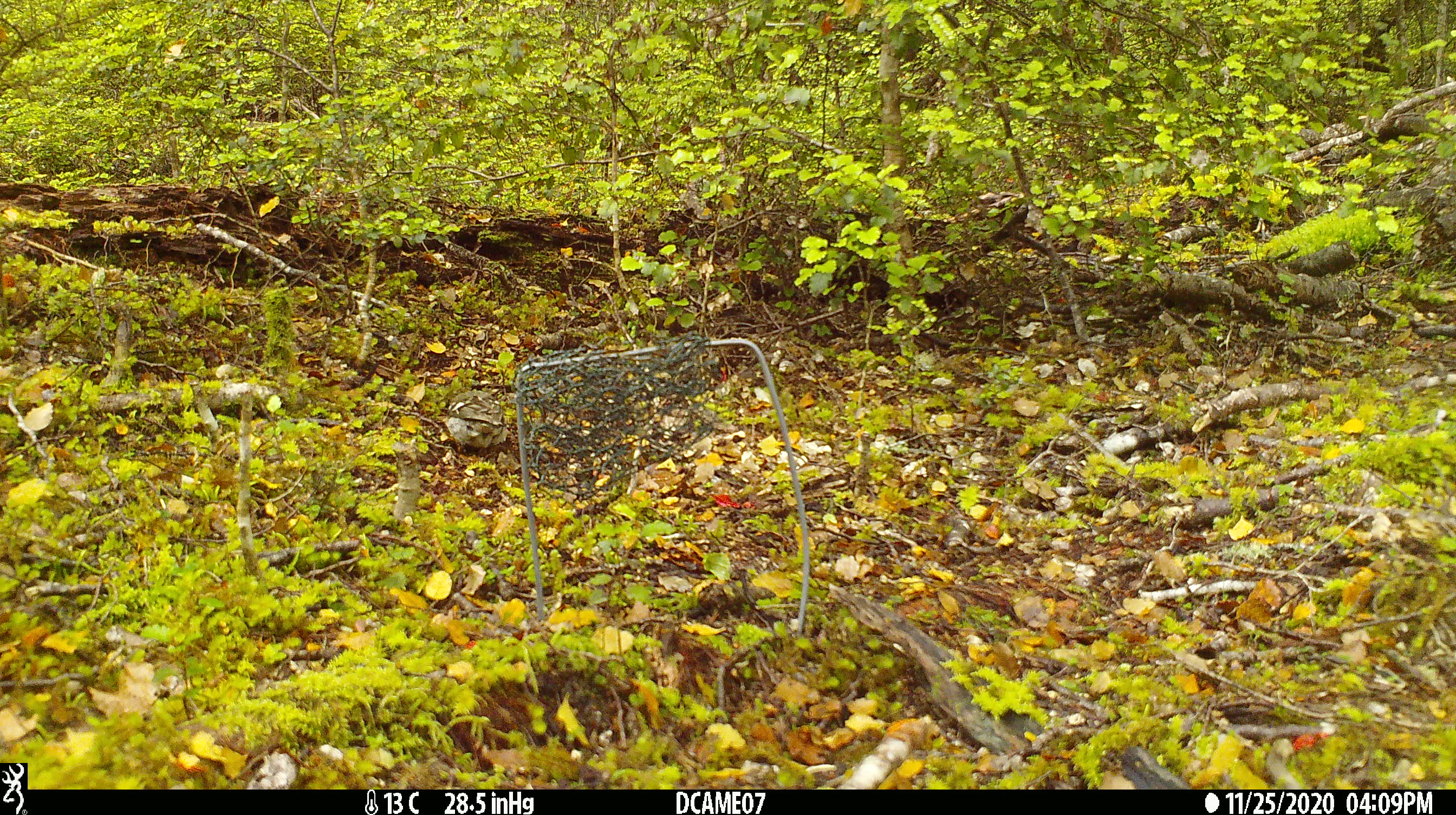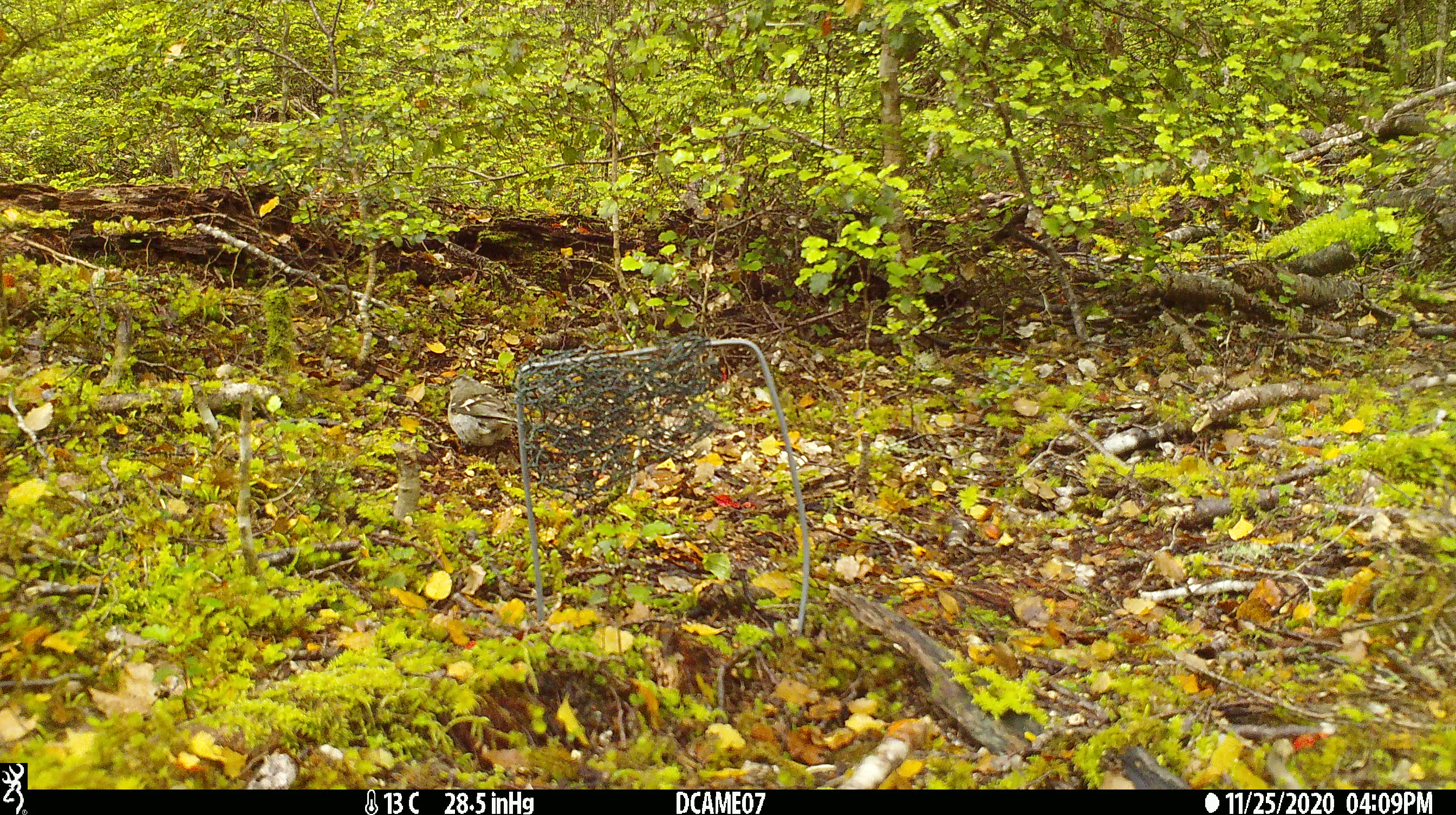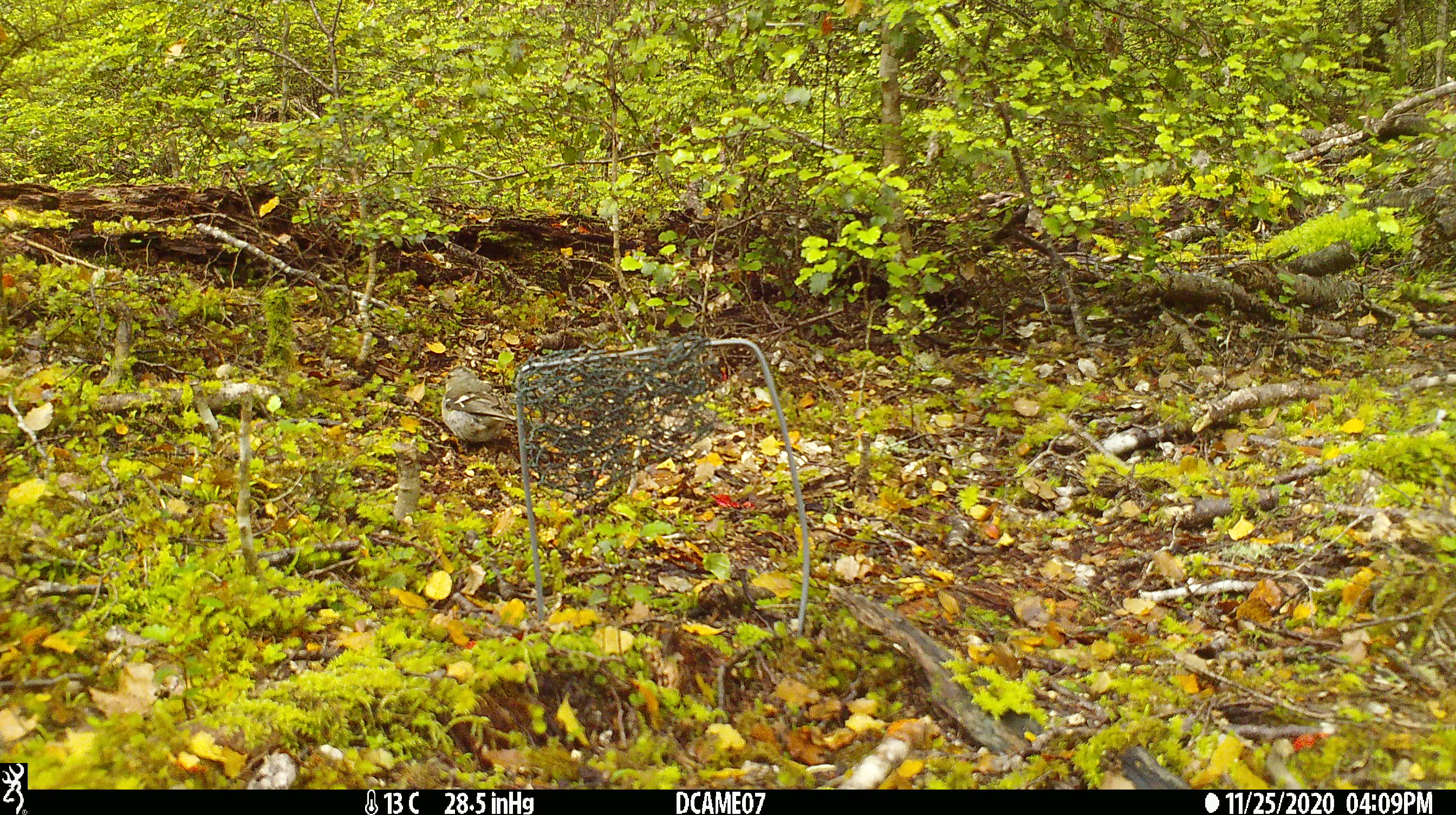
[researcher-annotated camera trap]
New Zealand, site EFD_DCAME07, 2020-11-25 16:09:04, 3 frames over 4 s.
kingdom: Animalia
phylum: Chordata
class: Aves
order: Passeriformes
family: Fringillidae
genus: Fringilla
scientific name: Fringilla coelebs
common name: common chaffinch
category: chaffinch